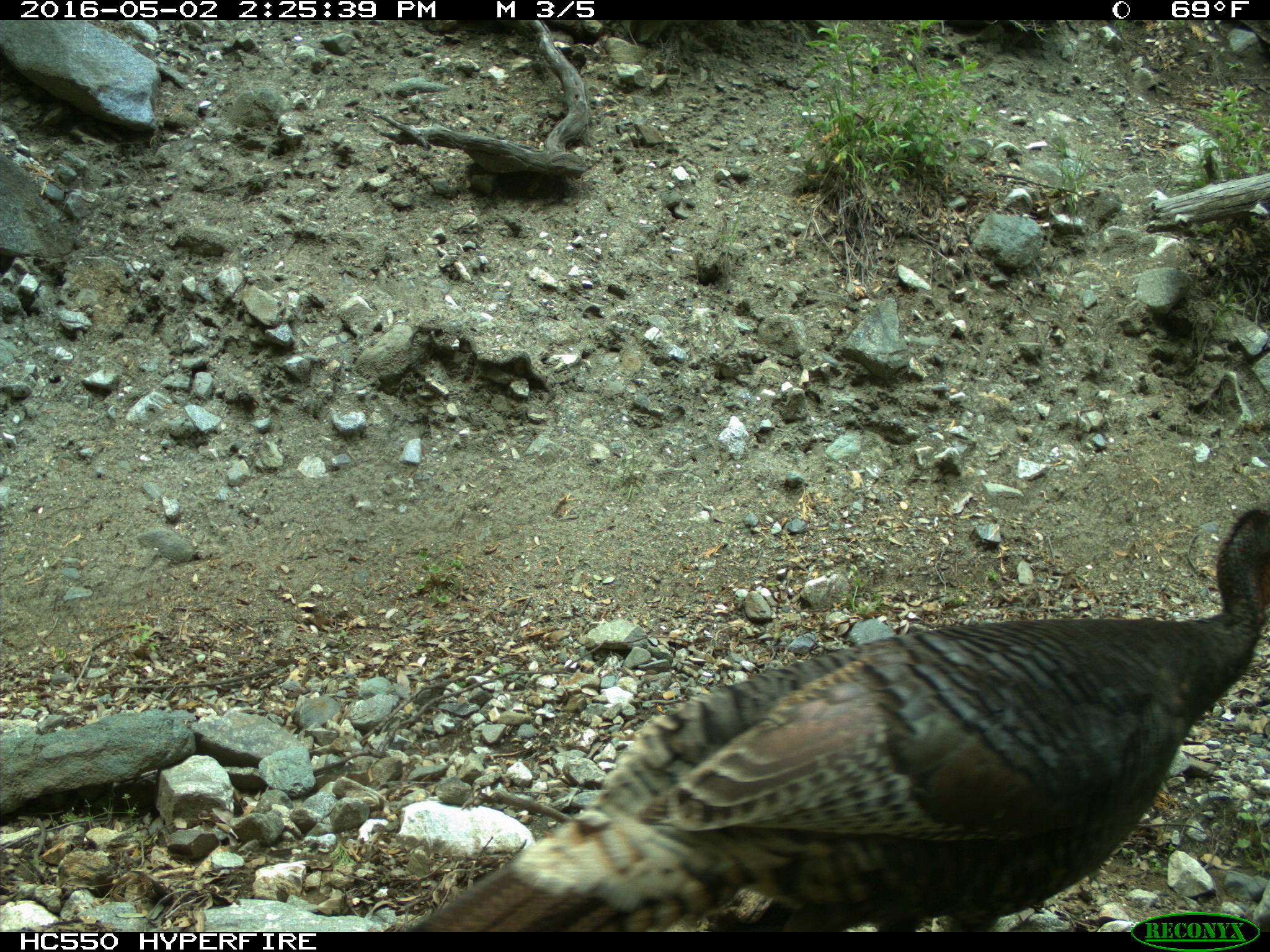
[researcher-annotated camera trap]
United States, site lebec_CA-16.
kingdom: Animalia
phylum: Chordata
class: Aves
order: Galliformes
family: Phasianidae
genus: Meleagris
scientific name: Meleagris gallopavo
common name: wild turkey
Meleagris gallopavo (wild turkey).